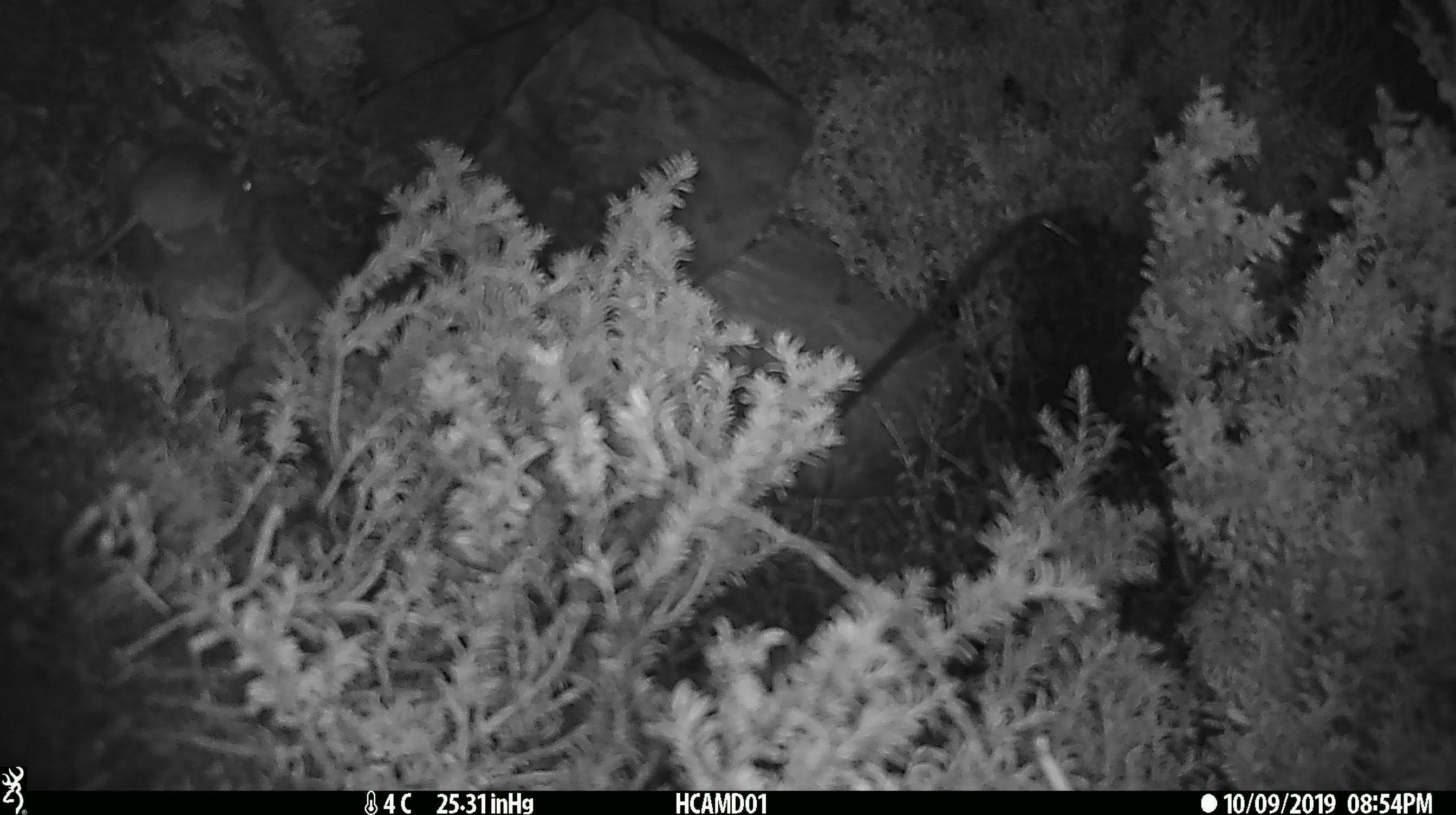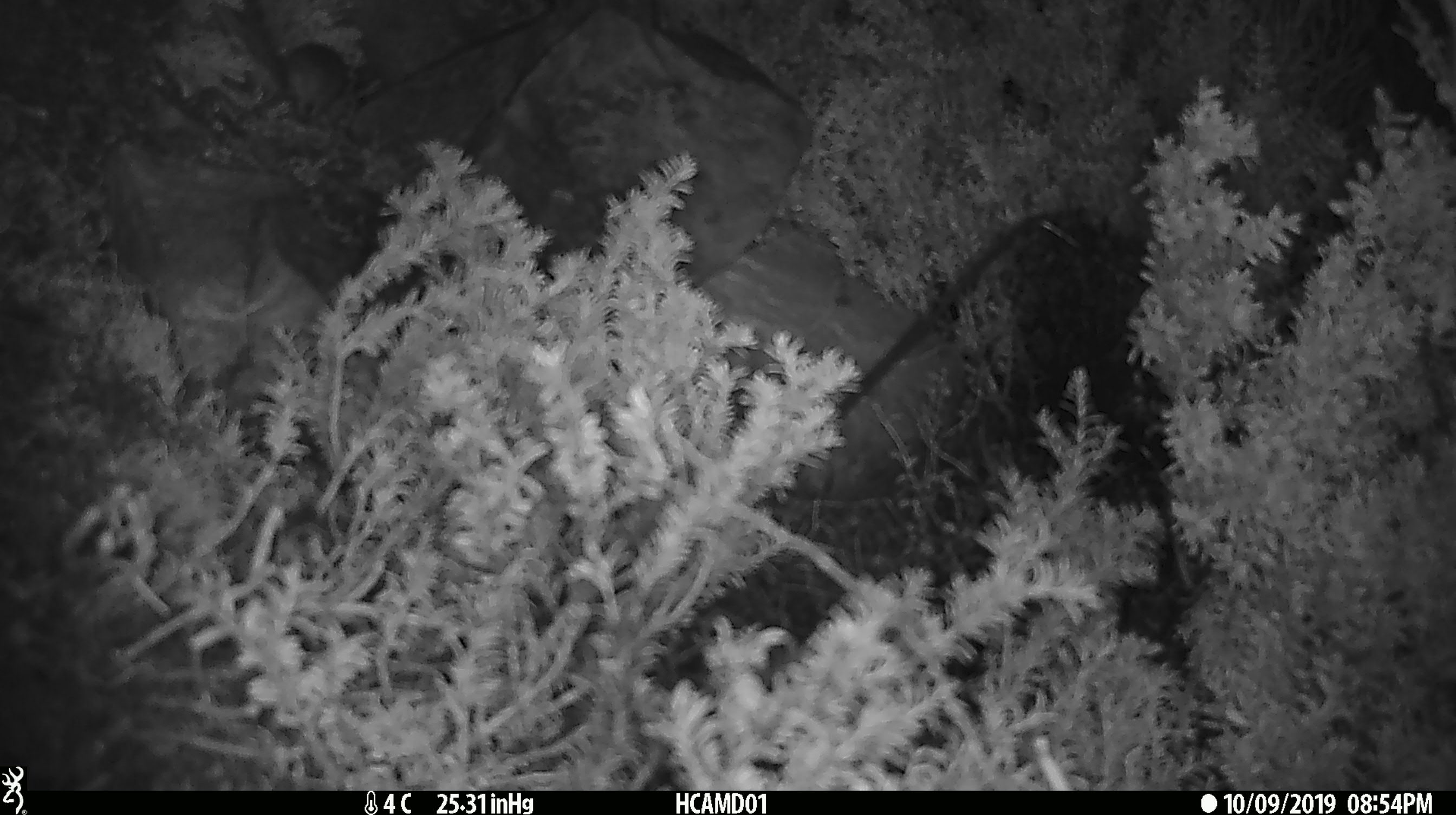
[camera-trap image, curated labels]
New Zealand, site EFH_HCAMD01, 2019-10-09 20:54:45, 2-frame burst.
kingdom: Animalia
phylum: Chordata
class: Mammalia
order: Rodentia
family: Muridae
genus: Mus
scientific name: Mus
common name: mouse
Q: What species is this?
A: Mouse (Mus).